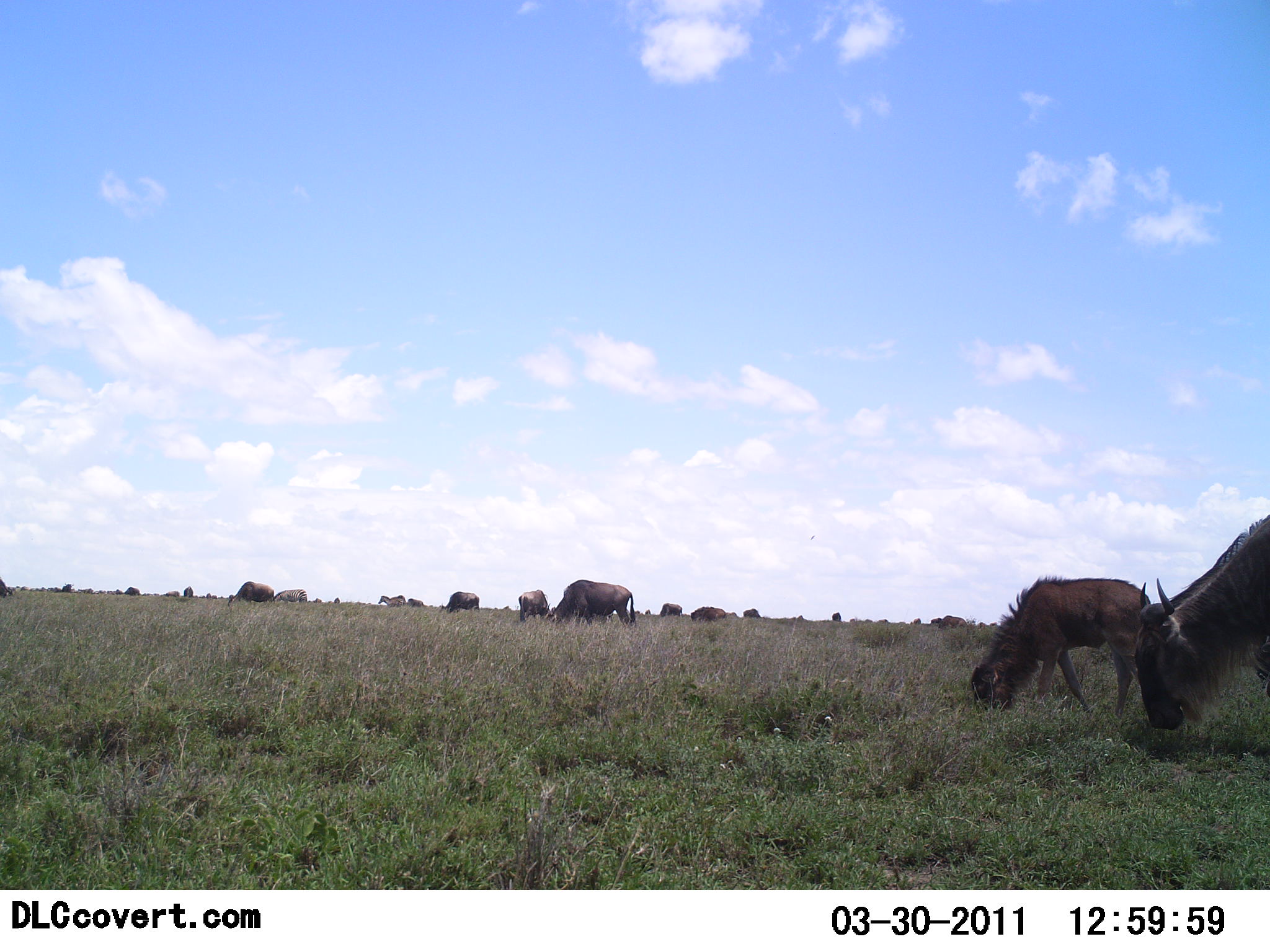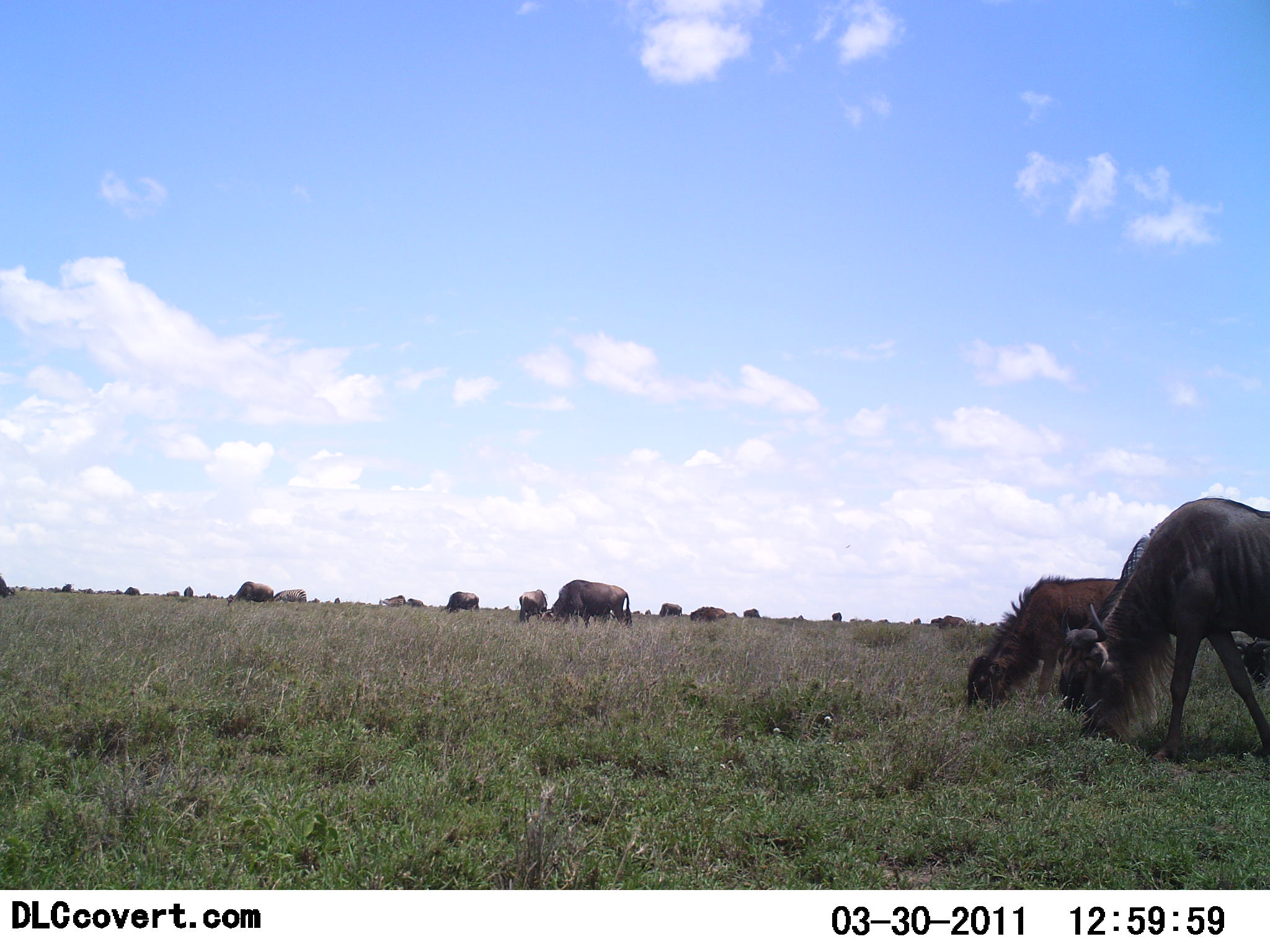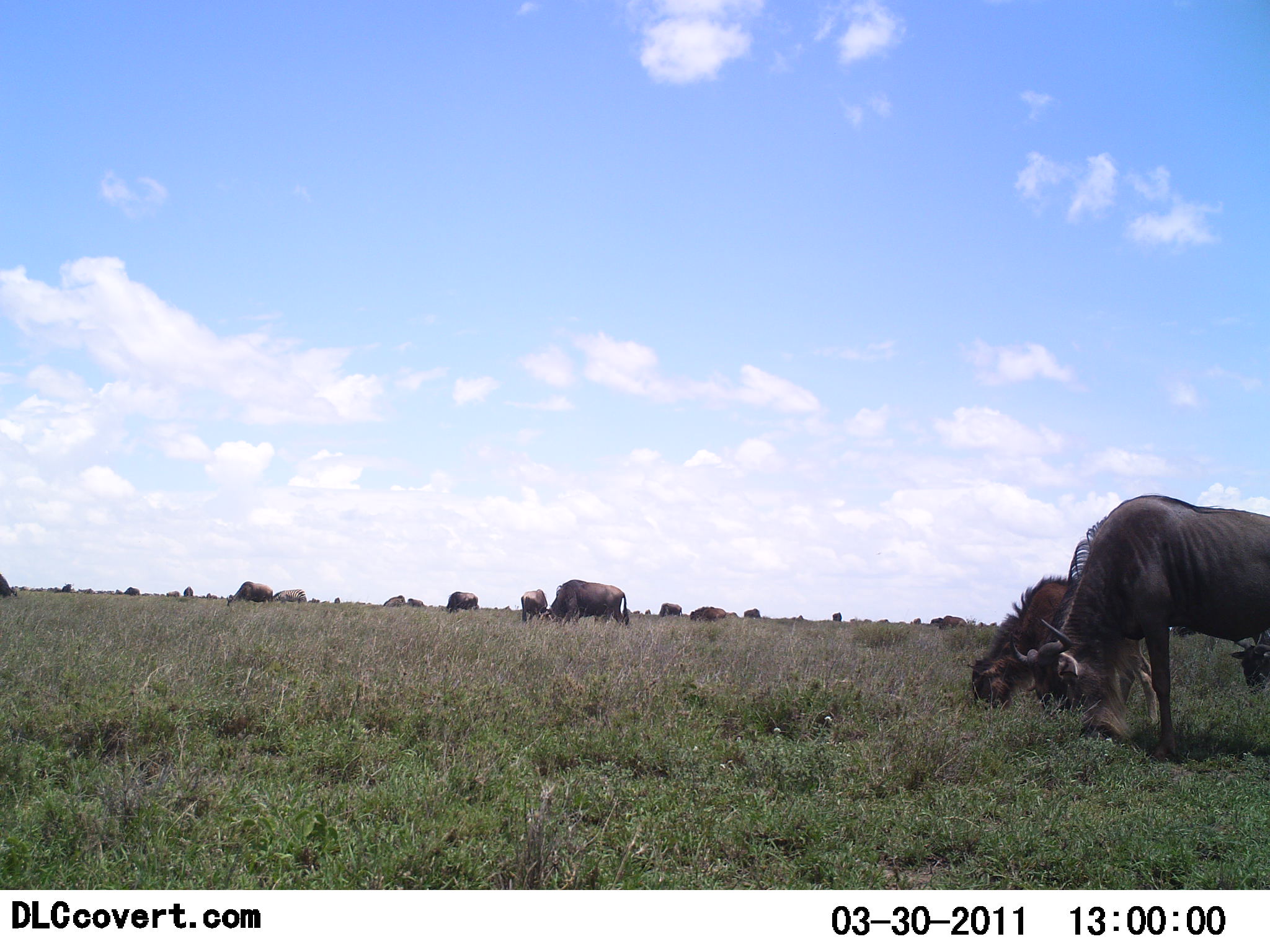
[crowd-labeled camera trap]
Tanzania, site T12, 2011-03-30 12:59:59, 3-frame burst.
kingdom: Animalia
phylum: Chordata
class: Mammalia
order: Artiodactyla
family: Bovidae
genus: Connochaetes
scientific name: Connochaetes taurinus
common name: blue wildebeest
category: wildebeest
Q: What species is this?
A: Wildebeest (blue wildebeest) (Connochaetes taurinus).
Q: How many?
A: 11-50.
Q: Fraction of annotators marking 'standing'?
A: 42%.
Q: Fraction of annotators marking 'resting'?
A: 0%.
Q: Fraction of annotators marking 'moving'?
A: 0%.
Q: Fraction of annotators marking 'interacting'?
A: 0%.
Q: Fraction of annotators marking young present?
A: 0%.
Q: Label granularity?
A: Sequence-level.